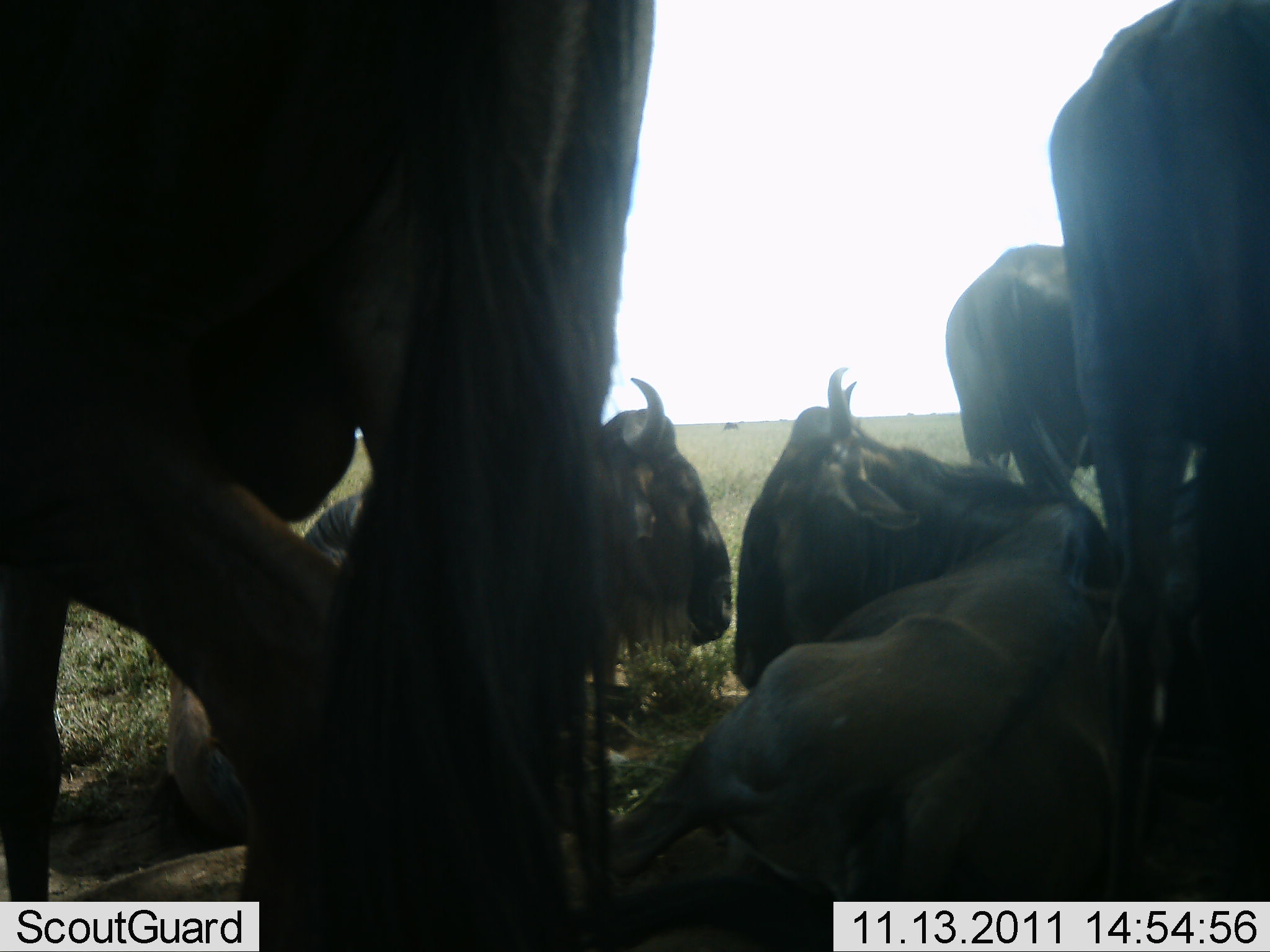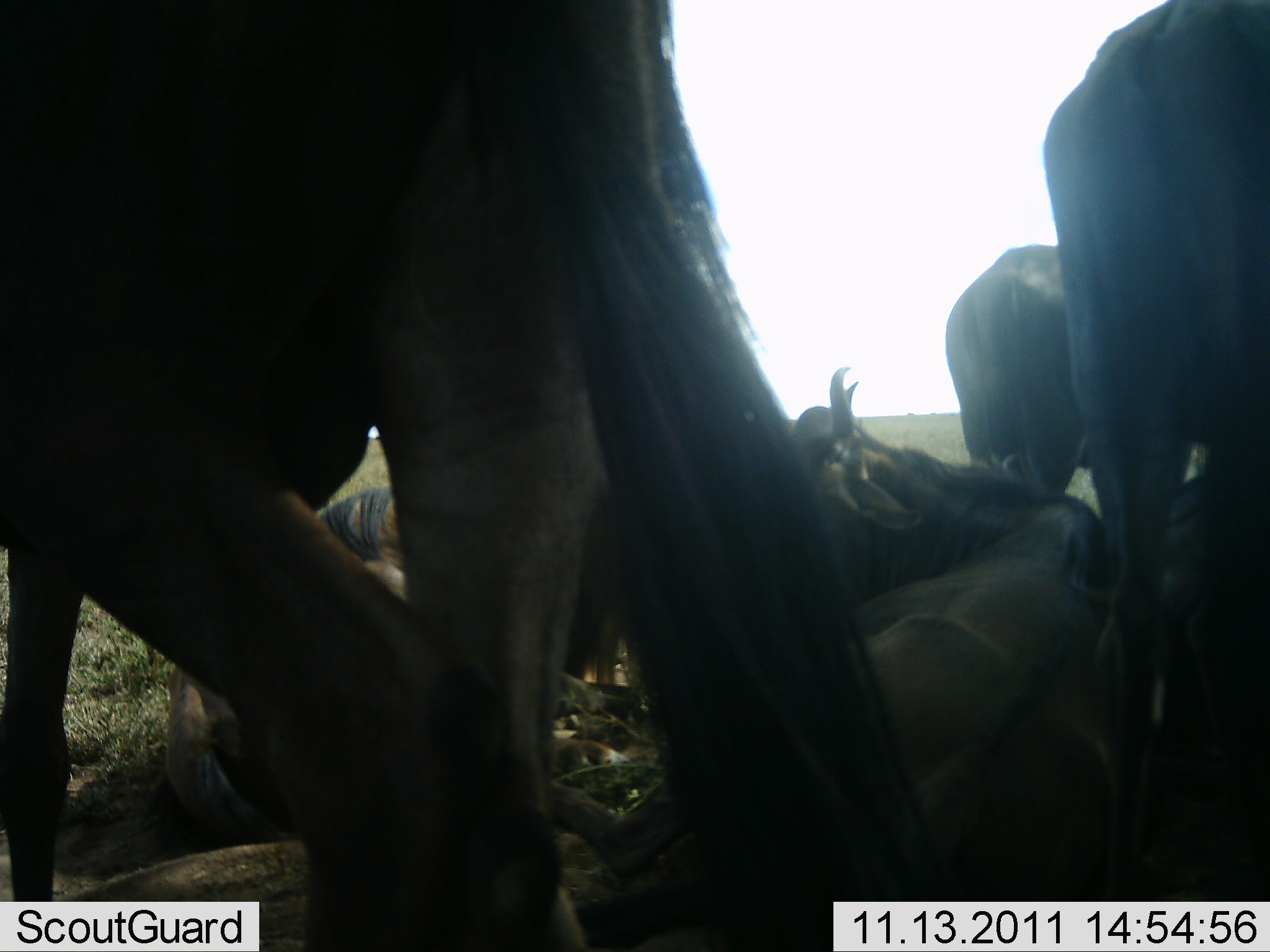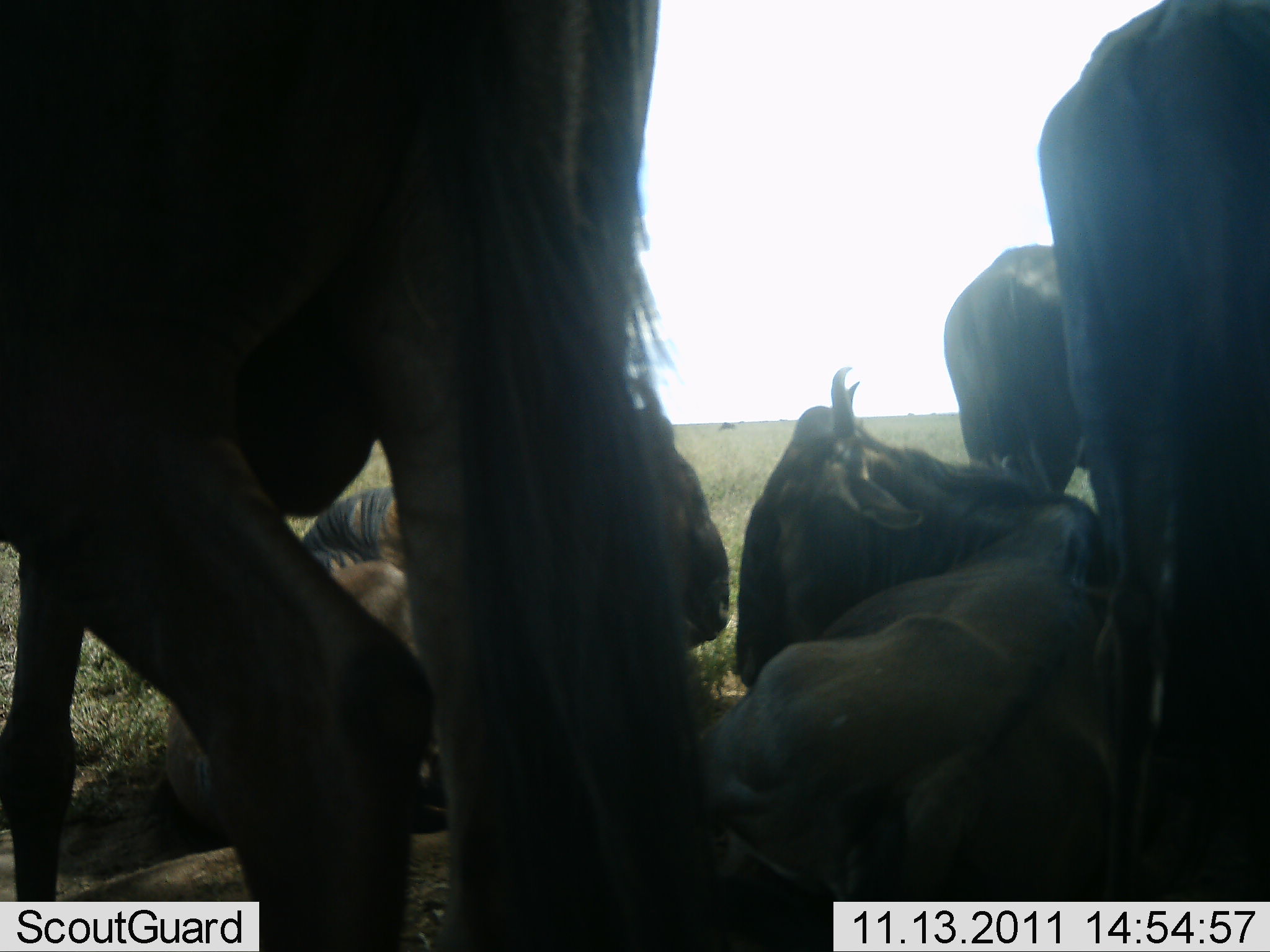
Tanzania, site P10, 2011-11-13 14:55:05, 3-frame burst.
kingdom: Animalia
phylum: Chordata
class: Mammalia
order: Artiodactyla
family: Bovidae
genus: Connochaetes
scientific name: Connochaetes taurinus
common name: blue wildebeest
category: wildebeest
Wildebeest (blue wildebeest) (Connochaetes taurinus), count 5. Behavior (volunteer vote fractions): standing 50%, resting 100%, moving 0%, interacting 19%. Young present (vote fraction): 0%. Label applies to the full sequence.